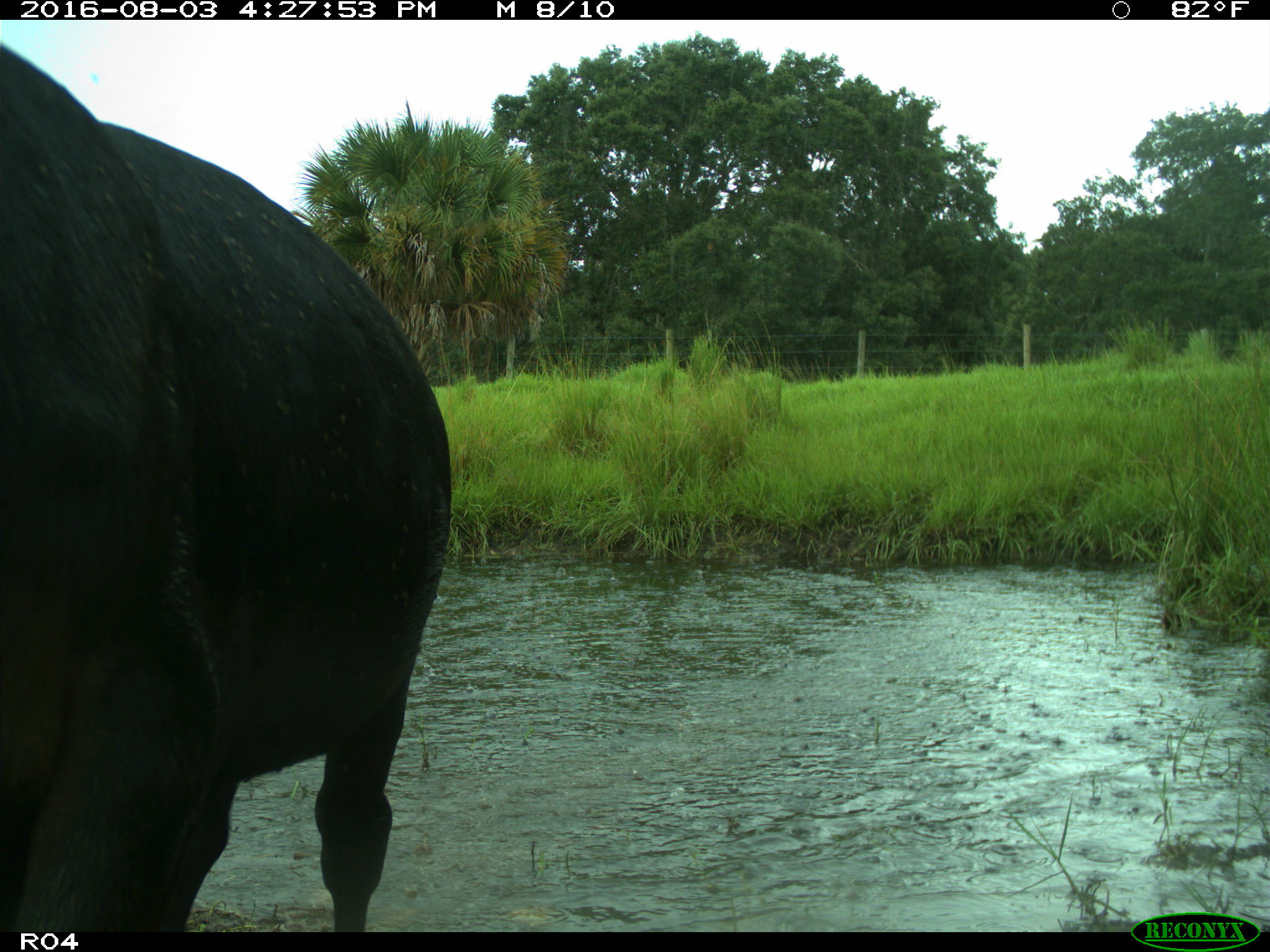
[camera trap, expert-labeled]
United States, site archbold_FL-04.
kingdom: Animalia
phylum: Chordata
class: Mammalia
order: Artiodactyla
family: Bovidae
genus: Bos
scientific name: Bos taurus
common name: domestic cow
Bos taurus (domestic cow).